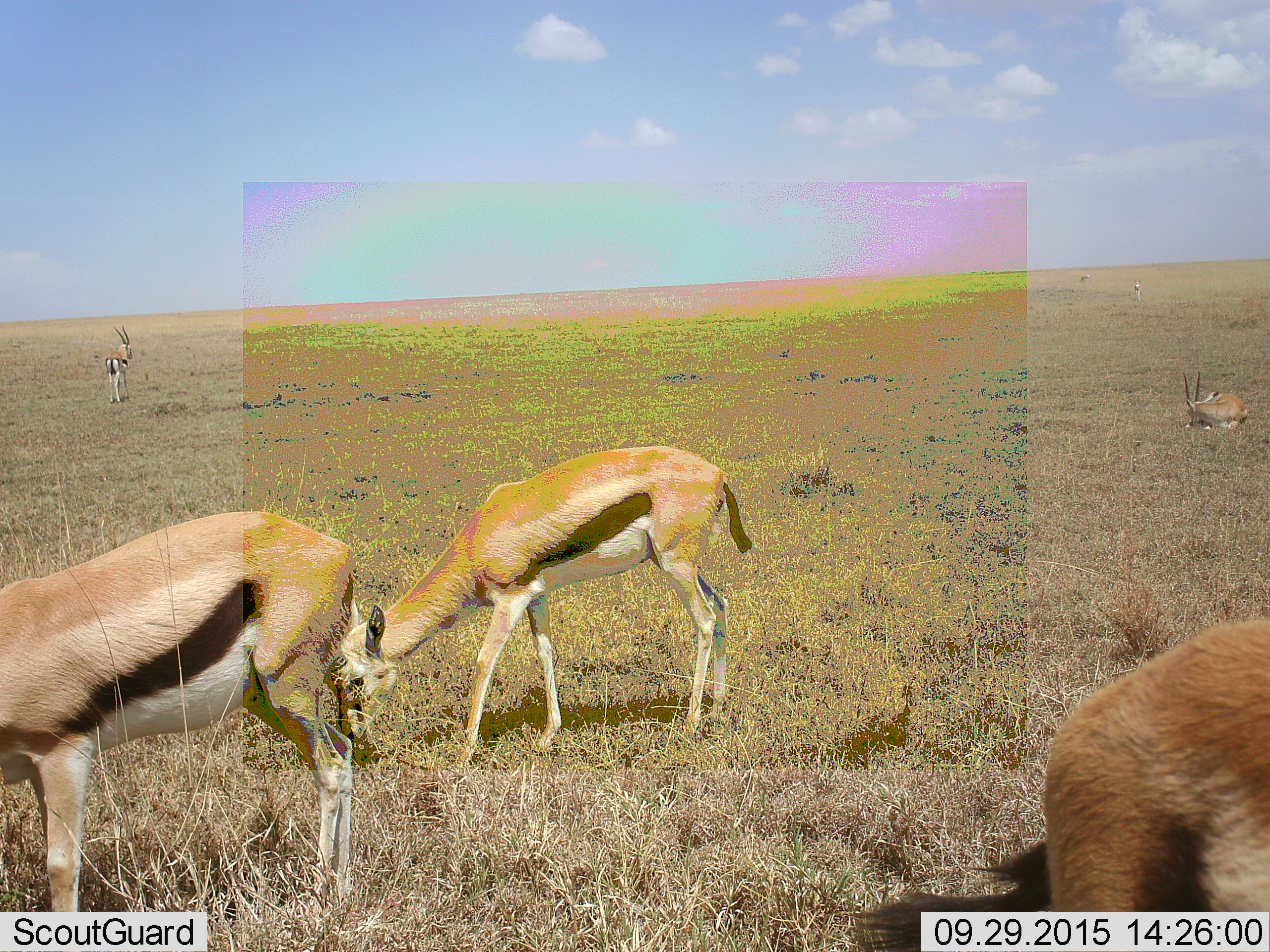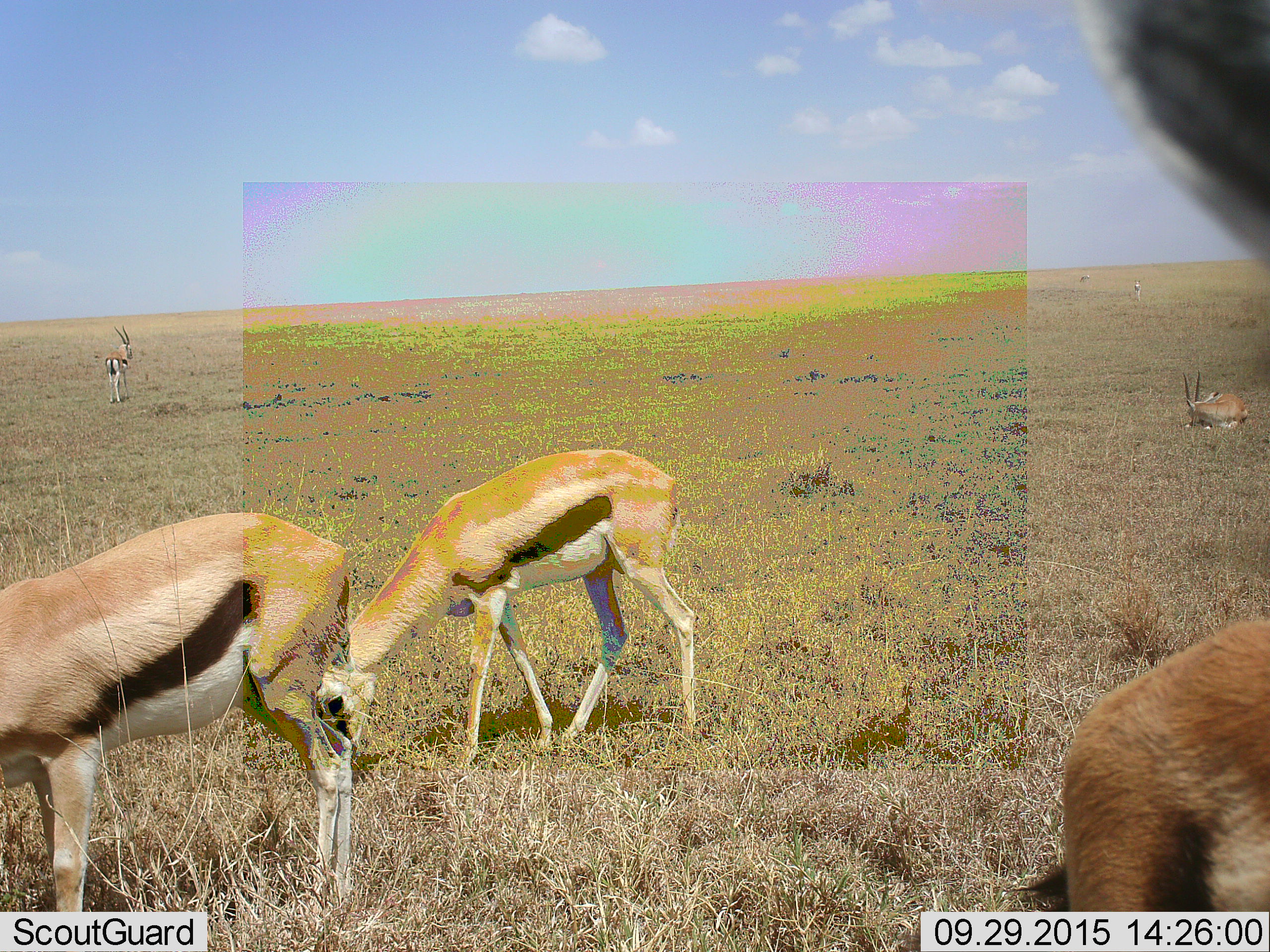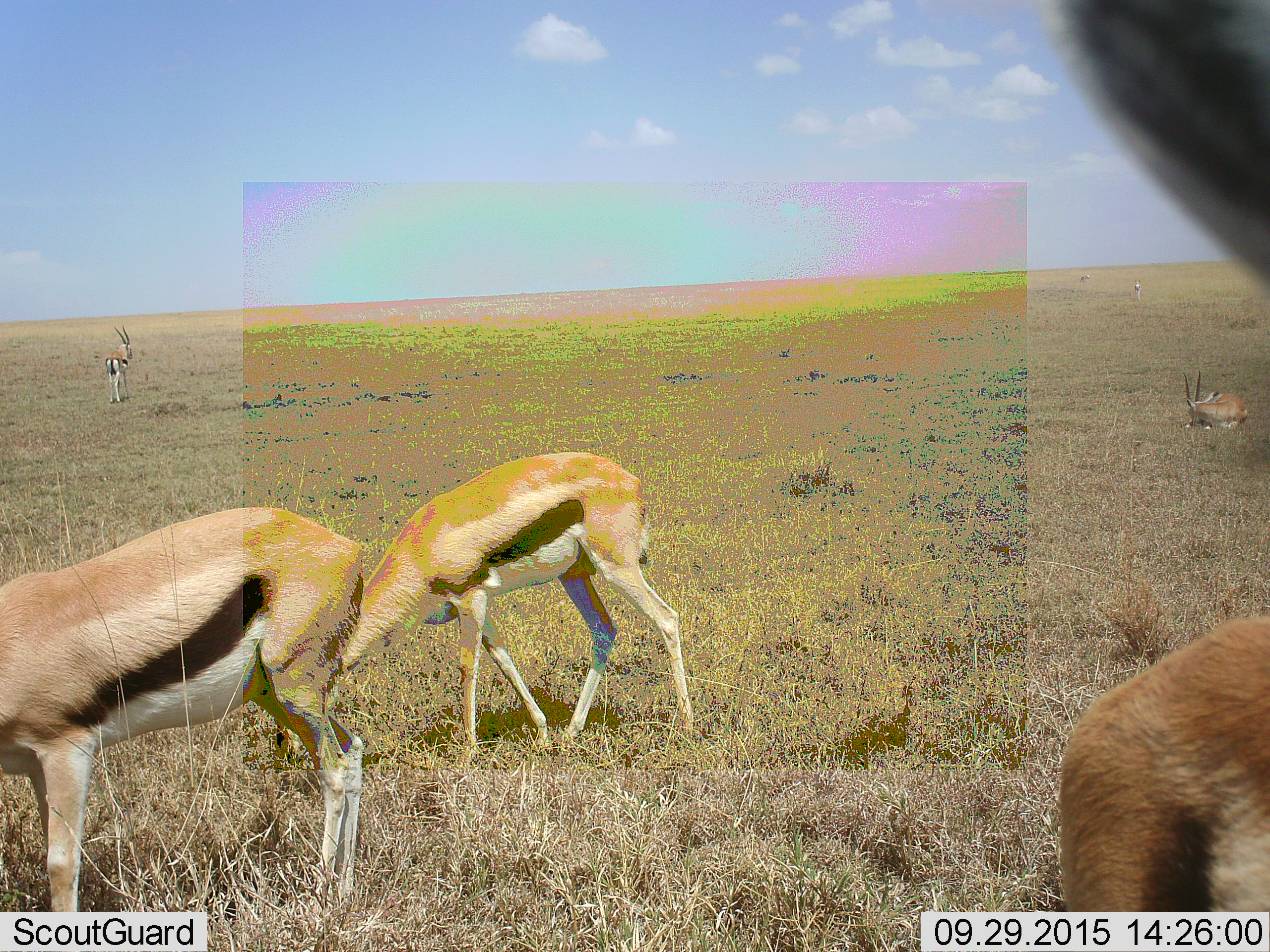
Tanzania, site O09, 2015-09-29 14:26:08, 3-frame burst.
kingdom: Animalia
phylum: Chordata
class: Mammalia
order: Artiodactyla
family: Bovidae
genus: Eudorcas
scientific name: Eudorcas thomsonii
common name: thomson's gazelle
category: gazellethomsons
Gazellethomsons (thomson's gazelle) (Eudorcas thomsonii), count 7. Behavior (volunteer vote fractions): standing 75%, resting 75%, moving 12%, interacting 12%. Young present (vote fraction): 12%. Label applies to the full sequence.